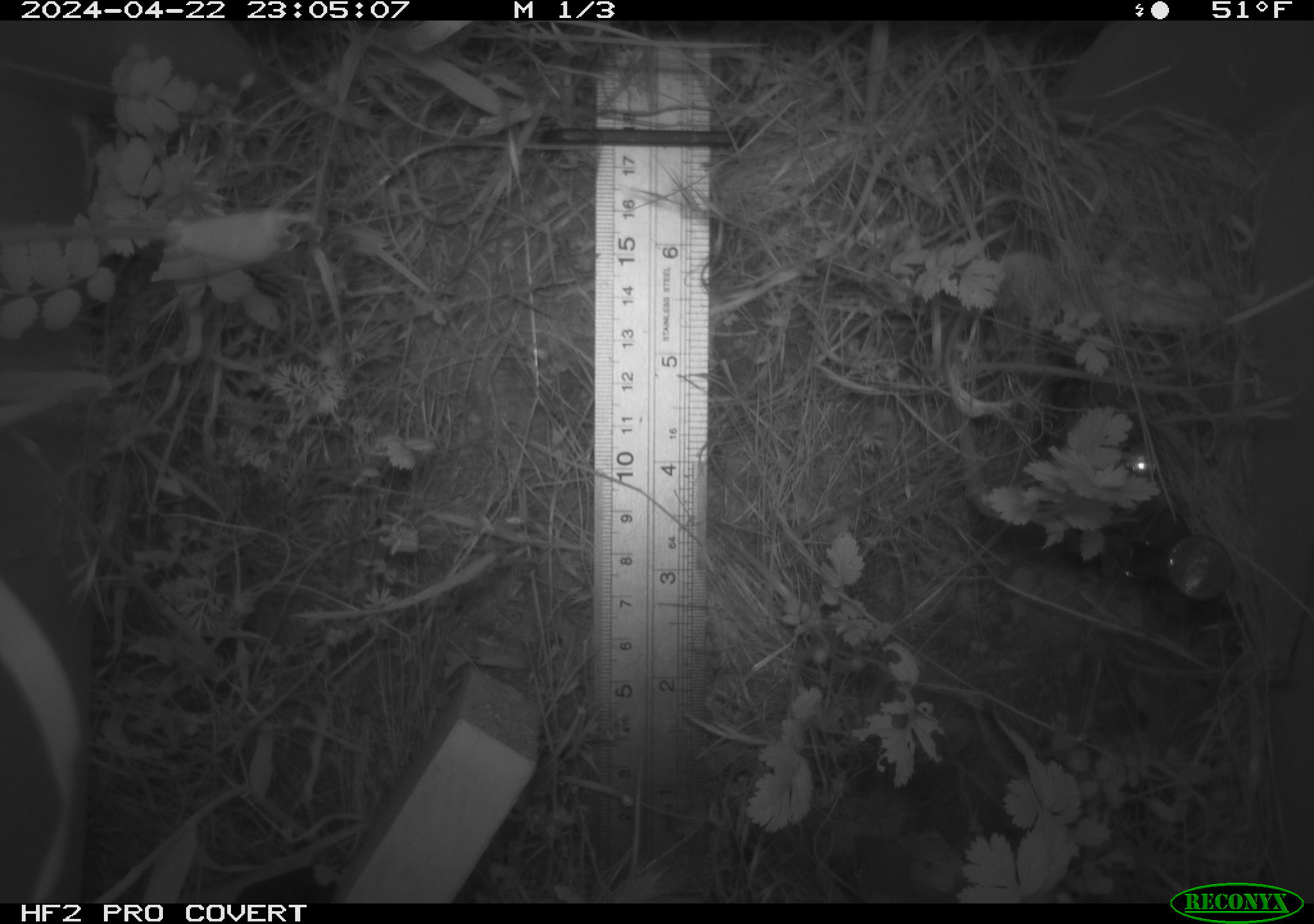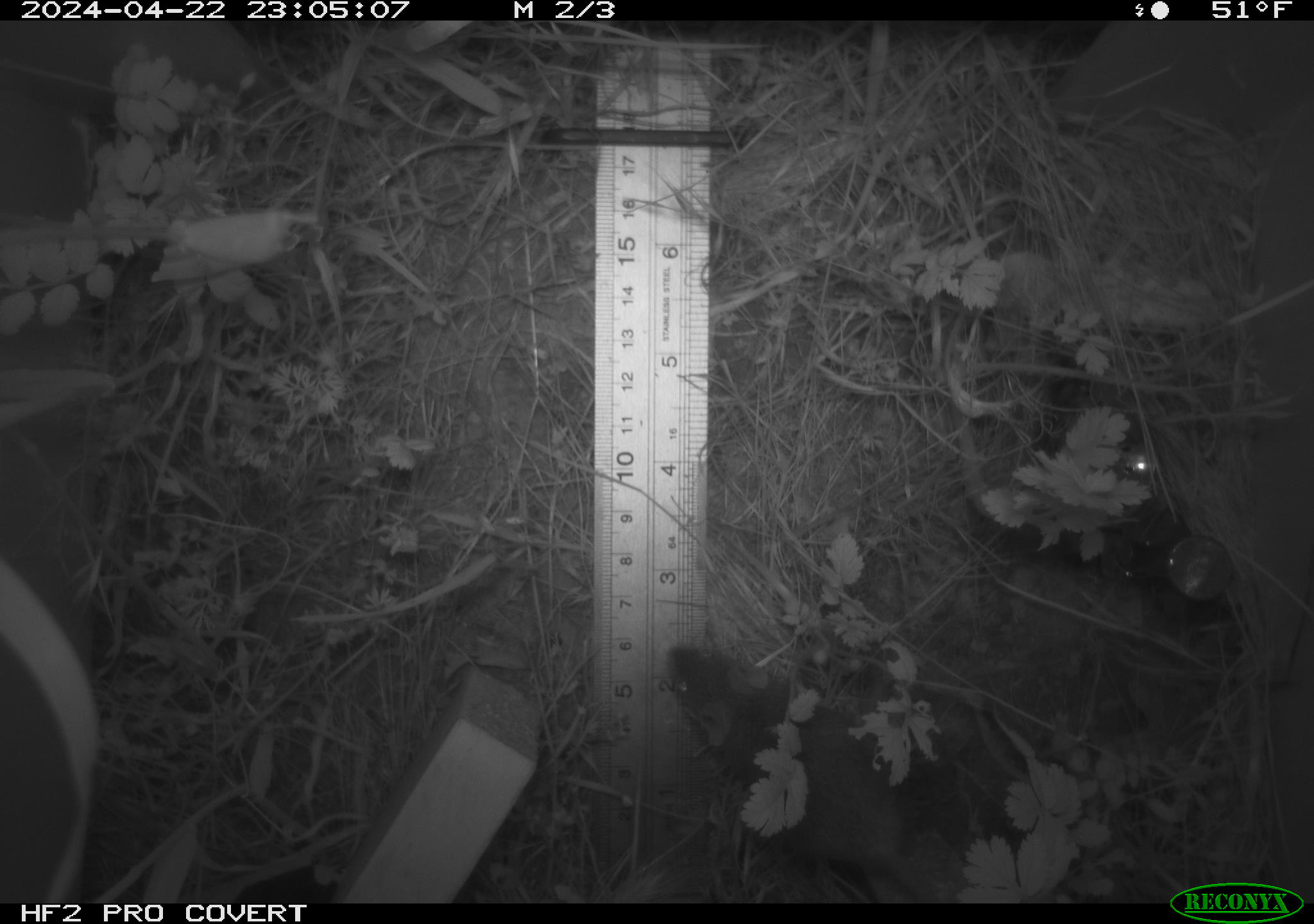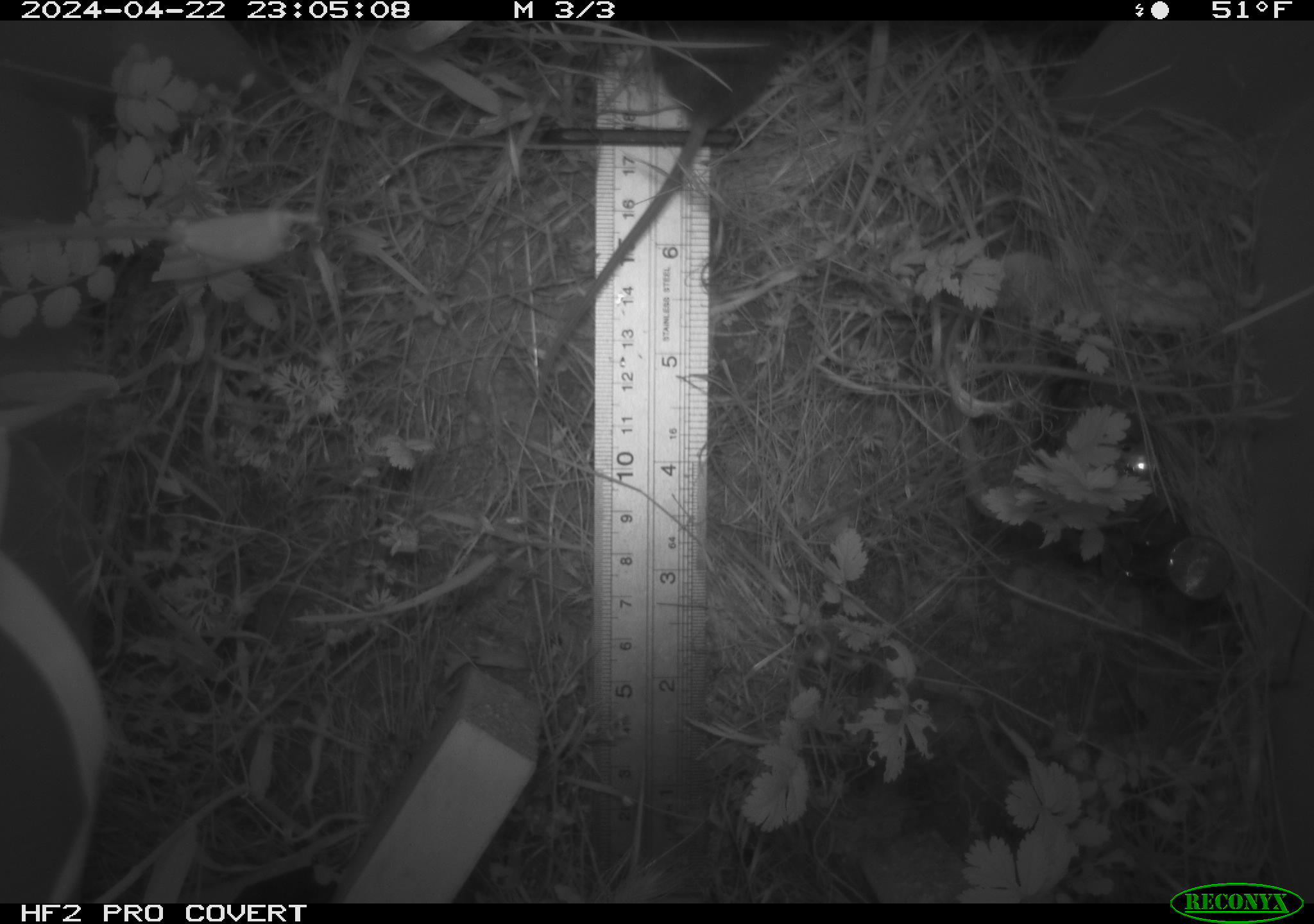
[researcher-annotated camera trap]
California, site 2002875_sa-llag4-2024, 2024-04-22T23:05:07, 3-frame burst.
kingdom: Animalia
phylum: Chordata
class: Mammalia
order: Rodentia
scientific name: Rodentia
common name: rodent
Rodent (Rodentia).